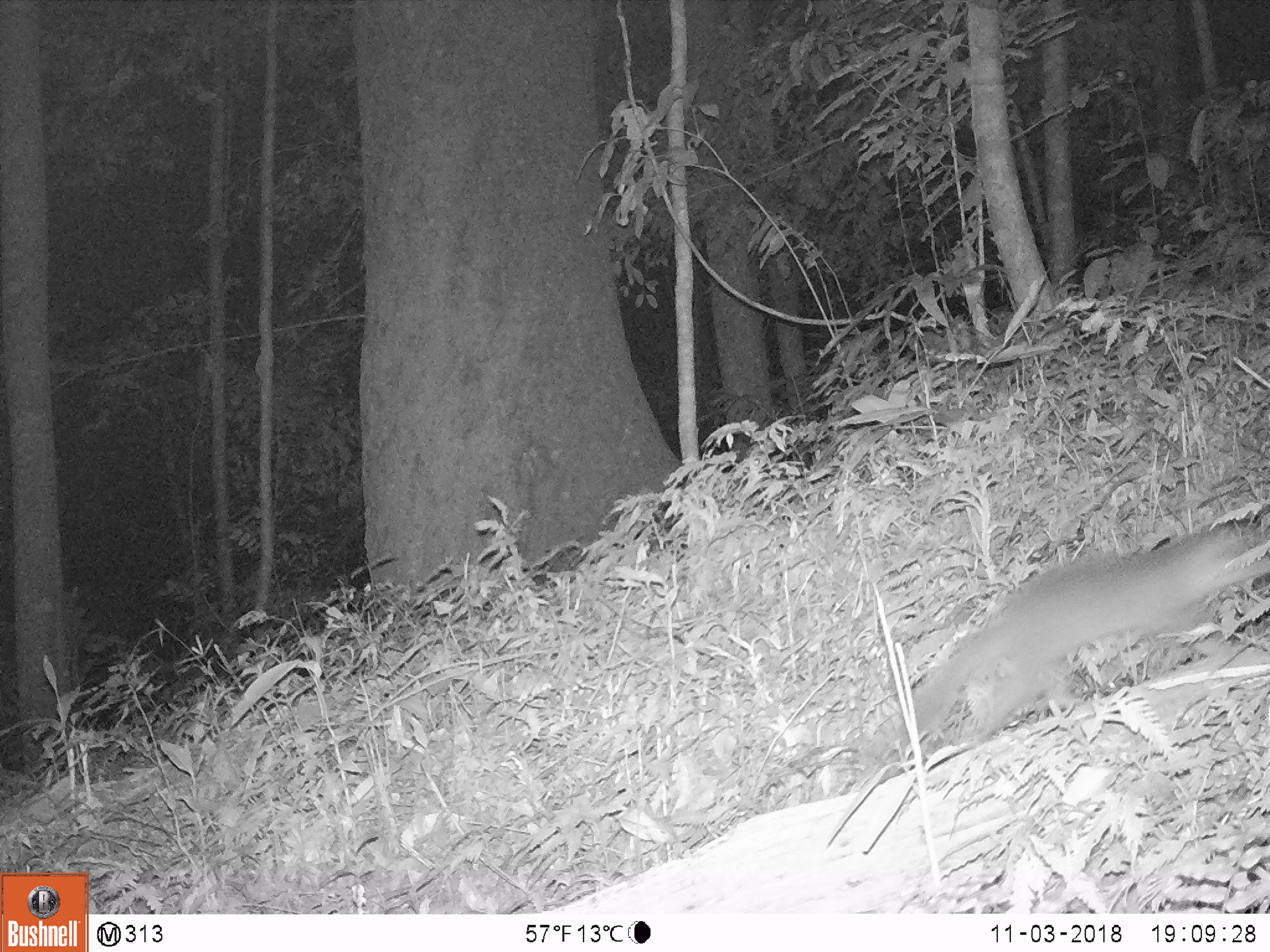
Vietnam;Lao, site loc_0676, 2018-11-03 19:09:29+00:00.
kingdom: Animalia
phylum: Chordata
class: Mammalia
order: Carnivora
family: Mustelidae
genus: Melogale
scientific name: Melogale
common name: ferret badger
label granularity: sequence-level